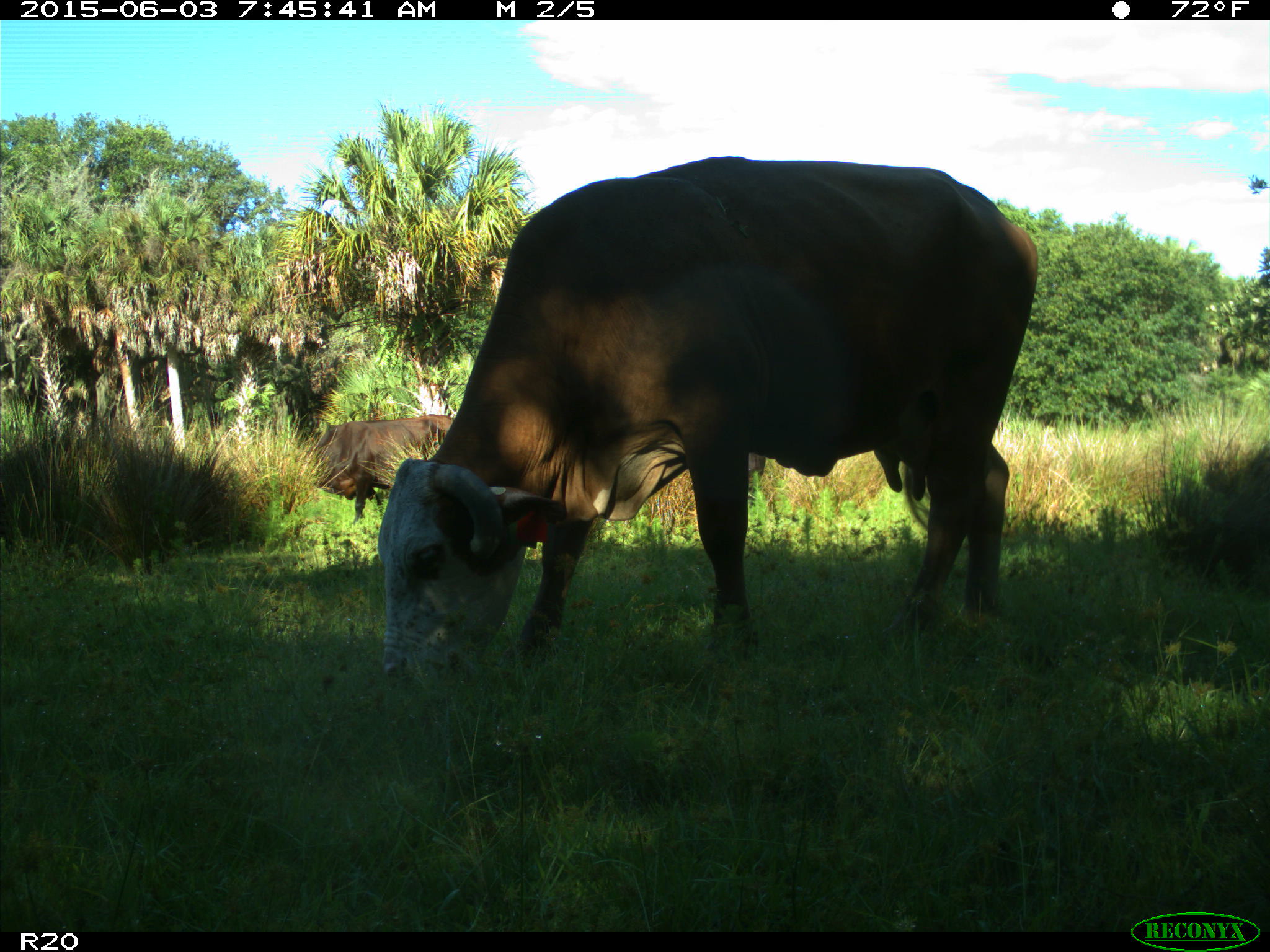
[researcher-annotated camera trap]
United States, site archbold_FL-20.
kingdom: Animalia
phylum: Chordata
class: Mammalia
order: Artiodactyla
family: Bovidae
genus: Bos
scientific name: Bos taurus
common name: domestic cow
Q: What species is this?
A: Bos taurus (domestic cow).